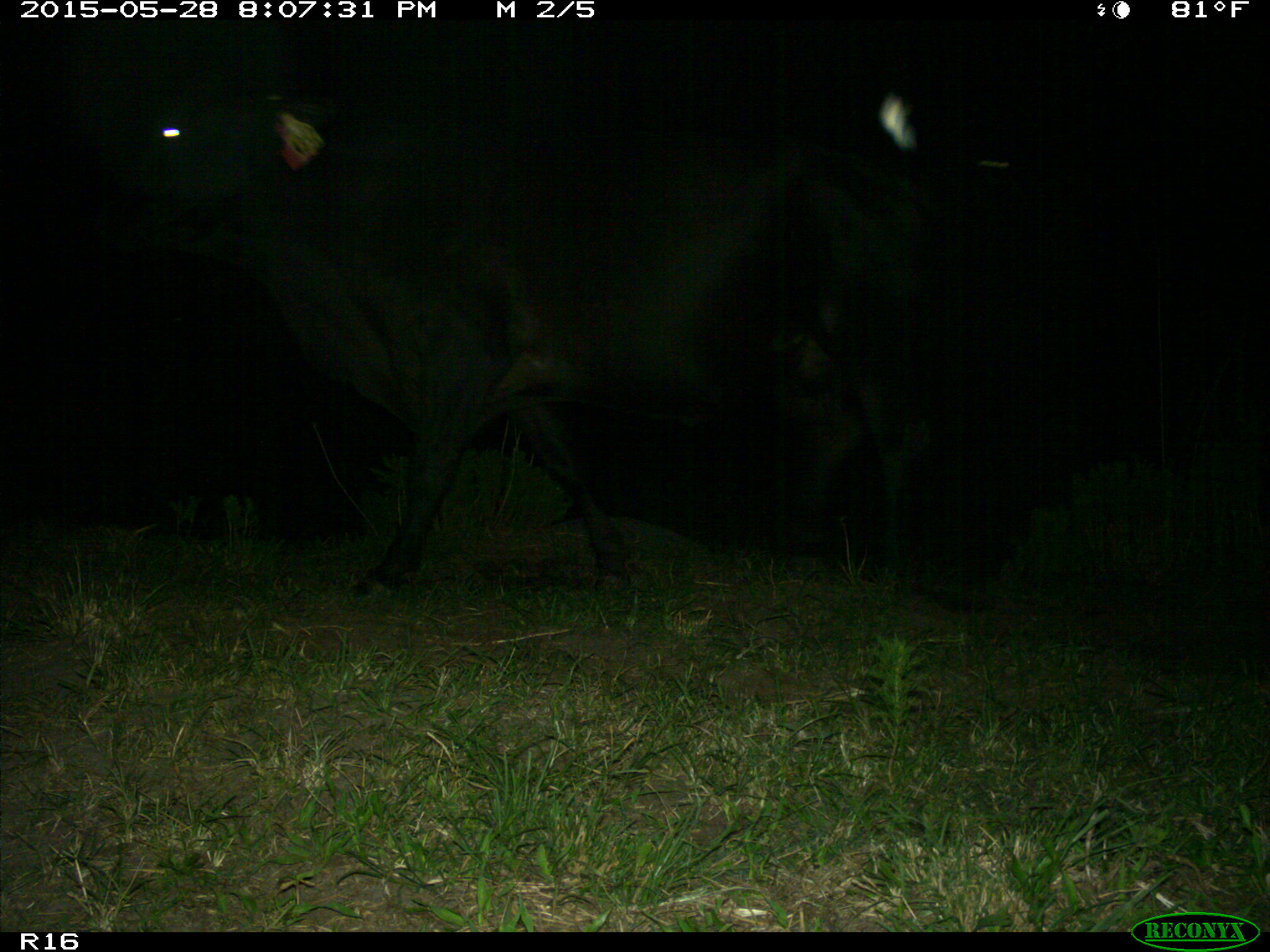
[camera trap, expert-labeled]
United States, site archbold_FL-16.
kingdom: Animalia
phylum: Chordata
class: Mammalia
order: Artiodactyla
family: Bovidae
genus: Bos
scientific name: Bos taurus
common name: domestic cow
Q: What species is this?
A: Bos taurus (domestic cow).